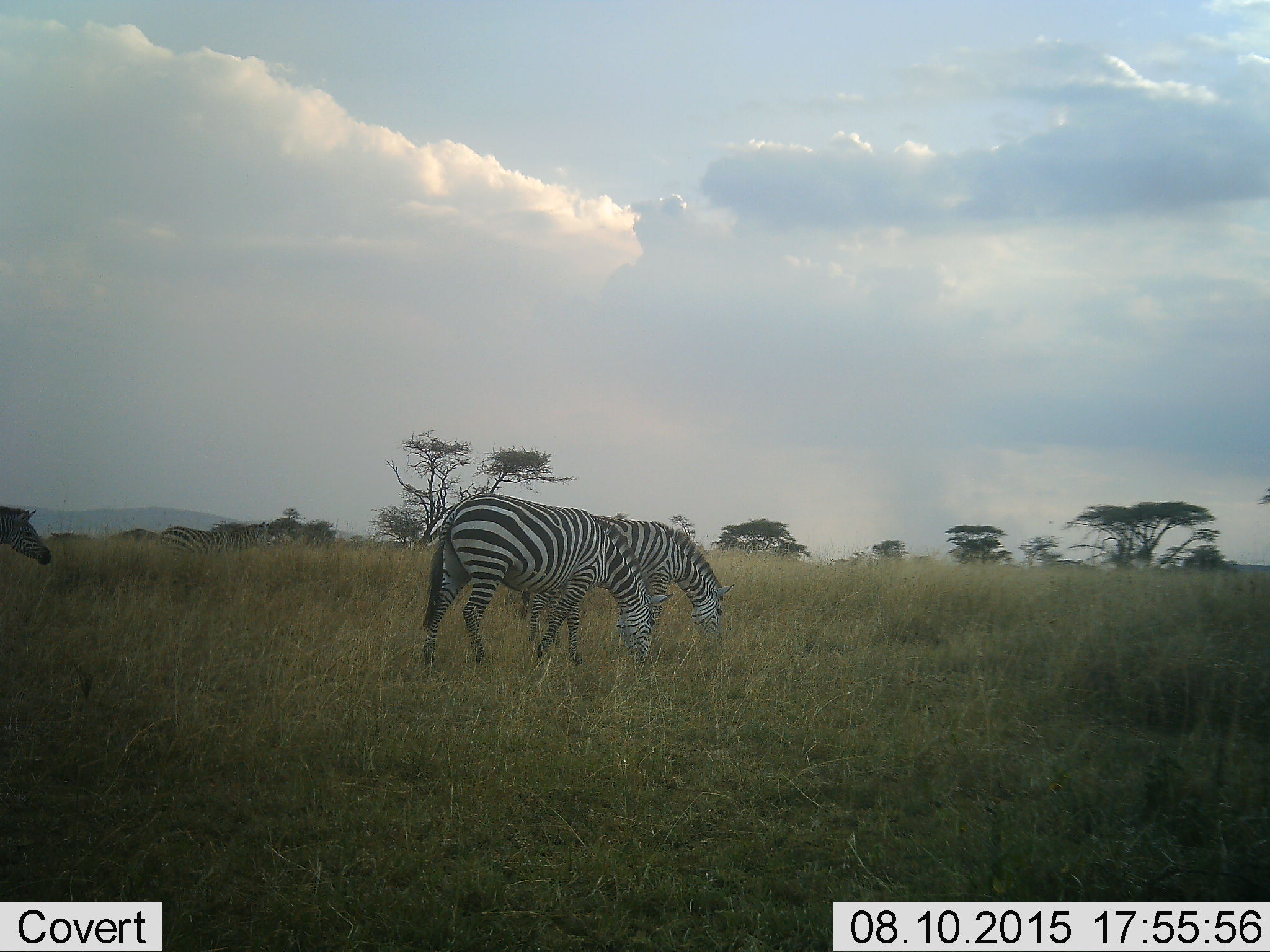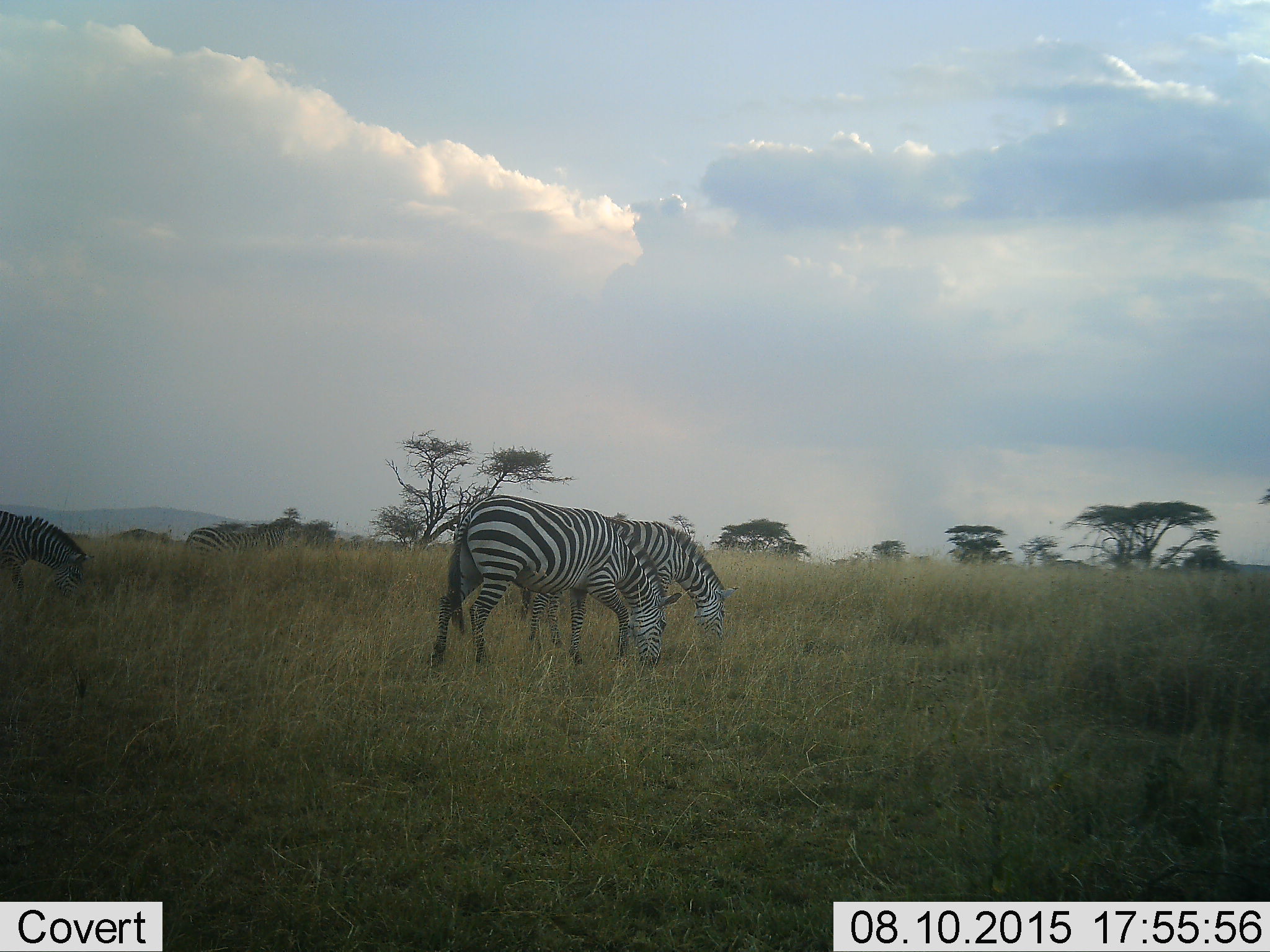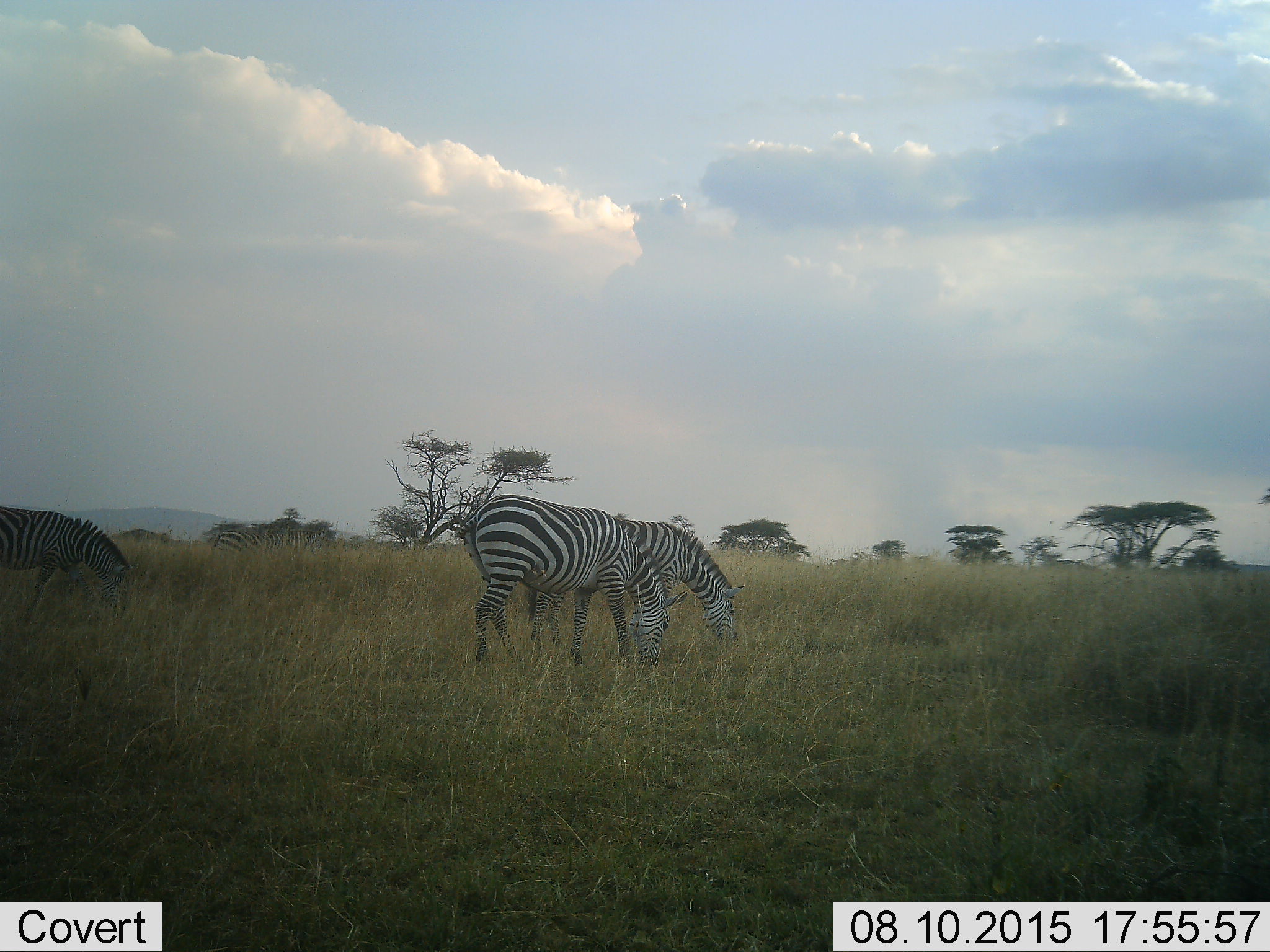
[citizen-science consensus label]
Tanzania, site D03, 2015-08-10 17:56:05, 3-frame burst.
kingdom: Animalia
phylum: Chordata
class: Mammalia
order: Perissodactyla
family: Equidae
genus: Equus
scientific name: Equus quagga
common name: plains zebra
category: zebra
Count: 4.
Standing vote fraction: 22%.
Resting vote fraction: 0%.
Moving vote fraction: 50%.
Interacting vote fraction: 0%.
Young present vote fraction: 0%.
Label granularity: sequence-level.